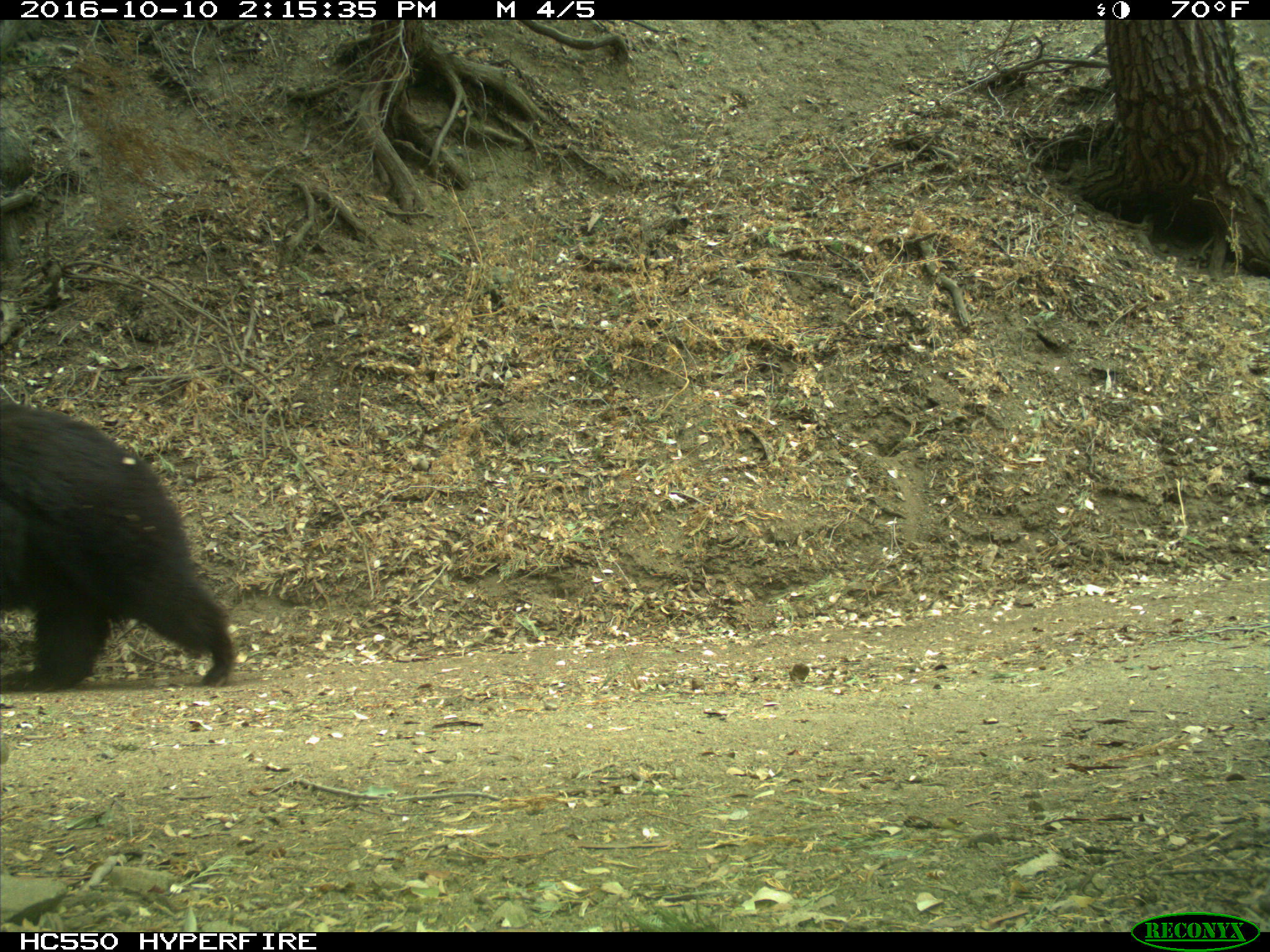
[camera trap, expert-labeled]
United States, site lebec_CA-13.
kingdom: Animalia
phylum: Chordata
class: Mammalia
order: Carnivora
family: Ursidae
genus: Ursus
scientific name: Ursus americanus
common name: american black bear